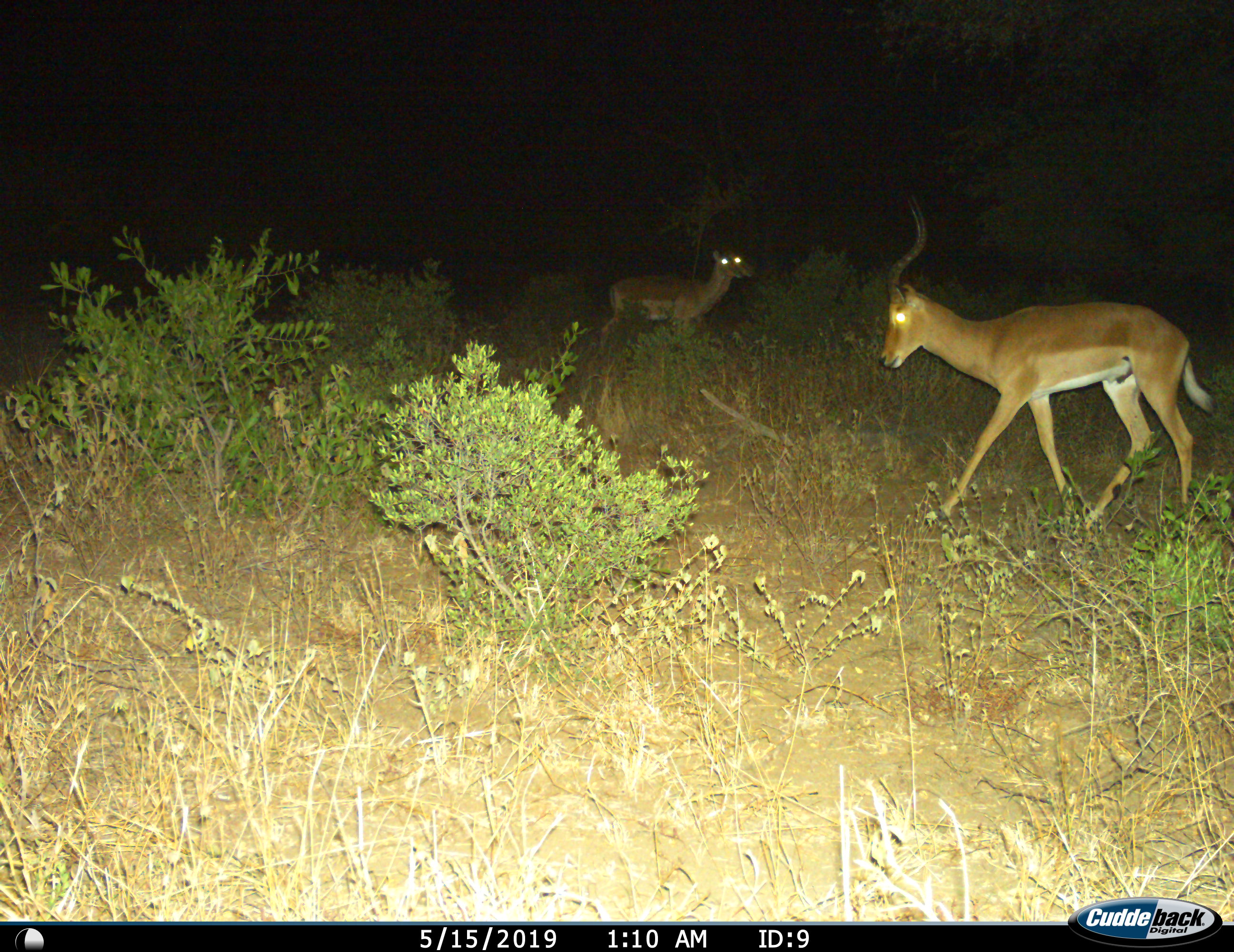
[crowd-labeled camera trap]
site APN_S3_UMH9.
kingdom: Animalia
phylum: Chordata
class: Mammalia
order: Artiodactyla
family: Bovidae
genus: Aepyceros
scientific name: Aepyceros melampus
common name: impala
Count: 3.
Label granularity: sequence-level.